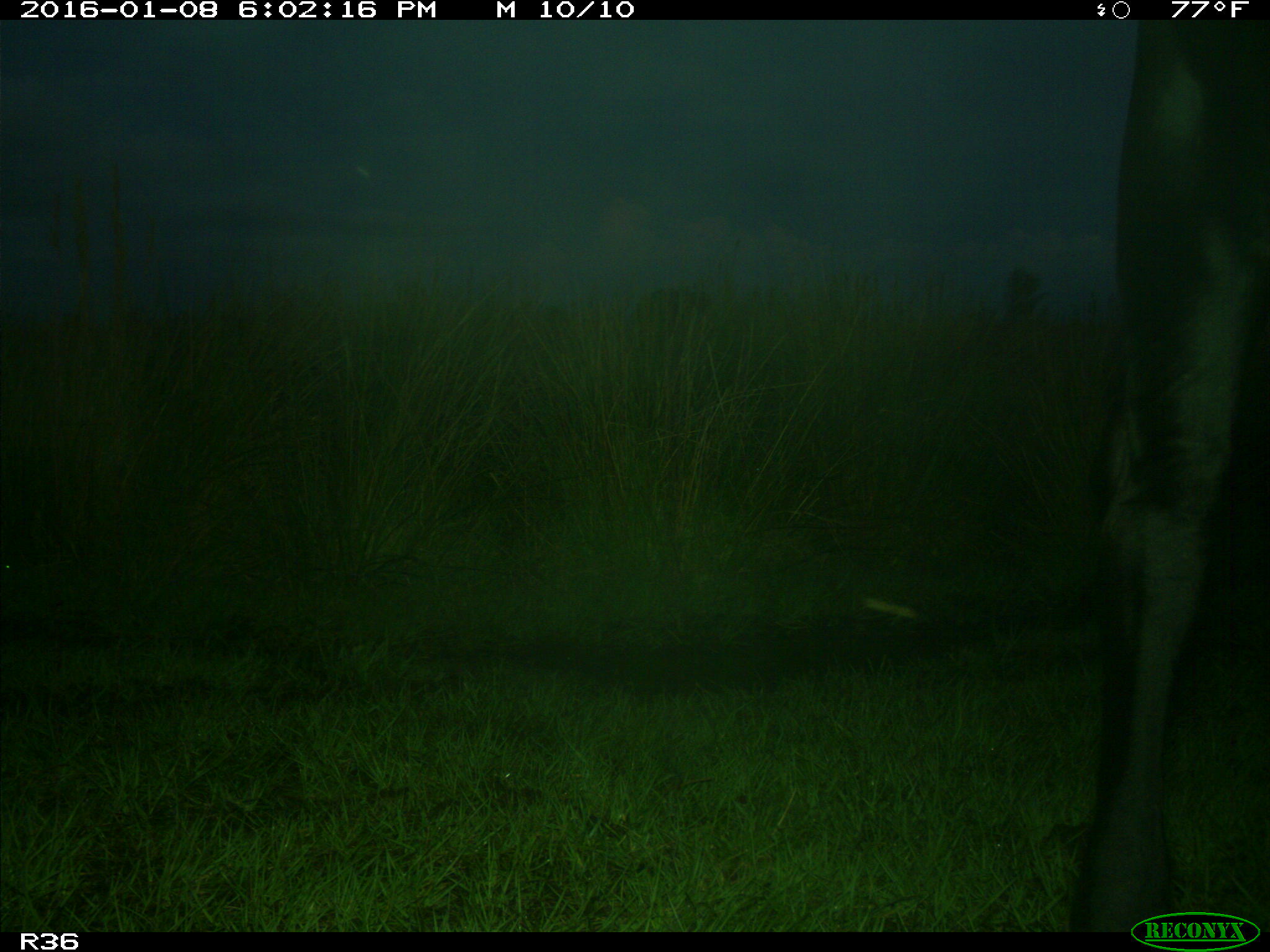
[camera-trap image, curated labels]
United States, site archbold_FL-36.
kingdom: Animalia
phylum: Chordata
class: Mammalia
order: Artiodactyla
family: Bovidae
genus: Bos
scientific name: Bos taurus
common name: domestic cow